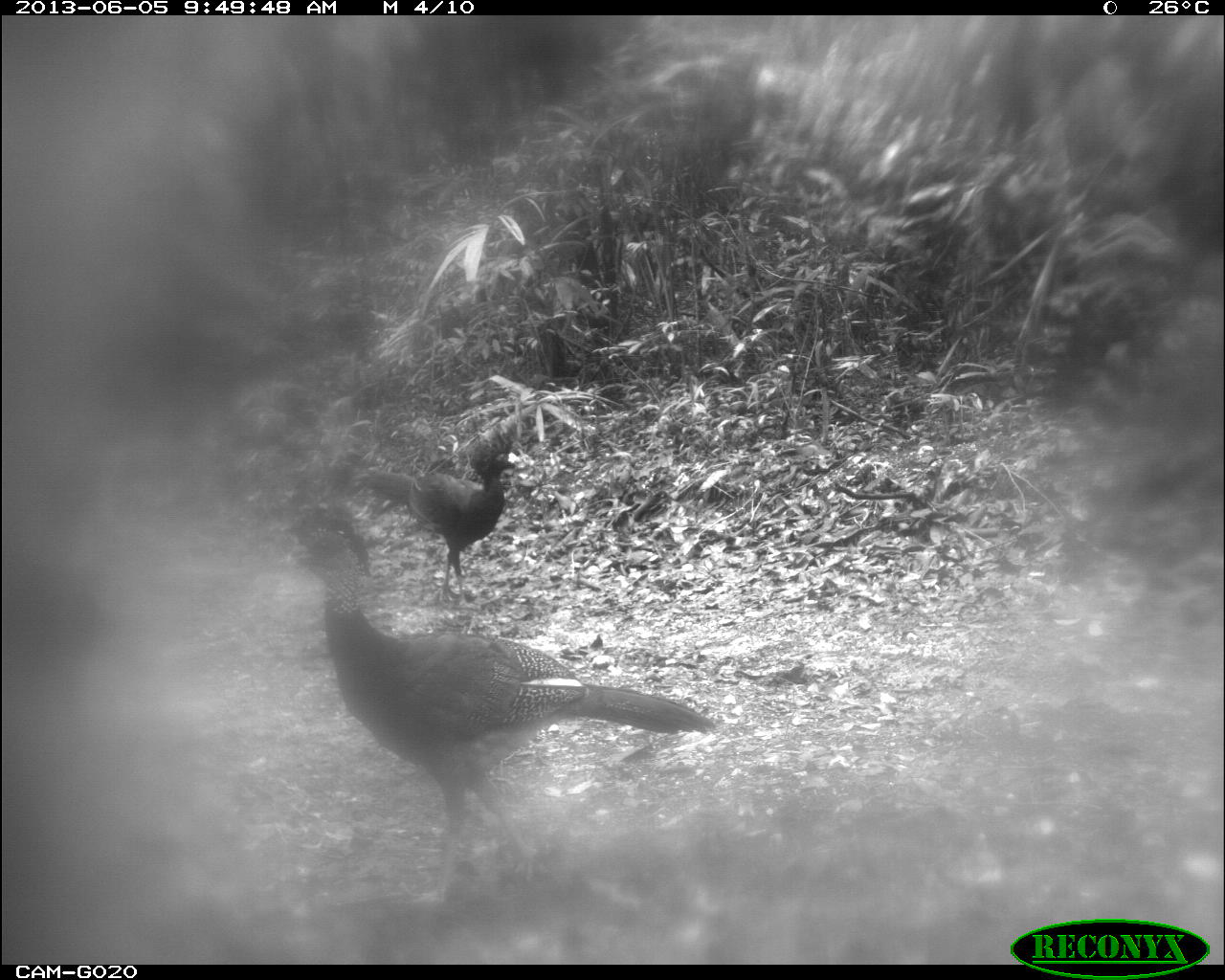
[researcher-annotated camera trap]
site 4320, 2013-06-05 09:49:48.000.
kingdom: Animalia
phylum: Chordata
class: Aves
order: Galliformes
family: Cracidae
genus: Crax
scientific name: Crax rubra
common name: great curassow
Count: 2.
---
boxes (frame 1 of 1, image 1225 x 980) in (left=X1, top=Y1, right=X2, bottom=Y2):
crax rubra: (left=285, top=504, right=715, bottom=904); (left=365, top=430, right=516, bottom=604)